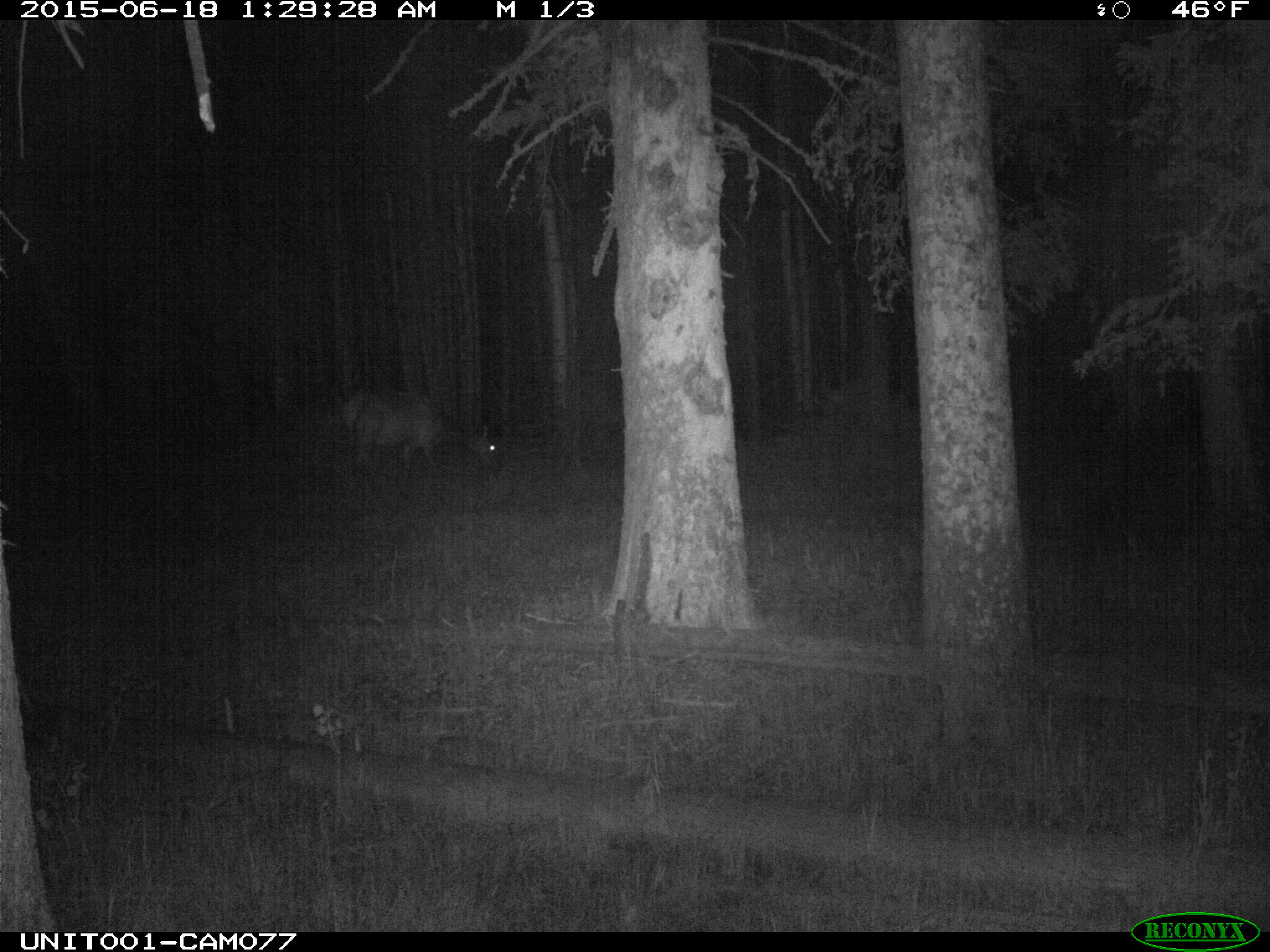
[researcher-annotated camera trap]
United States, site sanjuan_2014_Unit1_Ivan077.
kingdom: Animalia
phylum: Chordata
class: Mammalia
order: Artiodactyla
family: Cervidae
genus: Cervus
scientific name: Cervus elaphus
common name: red deer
Cervus elaphus (red deer).